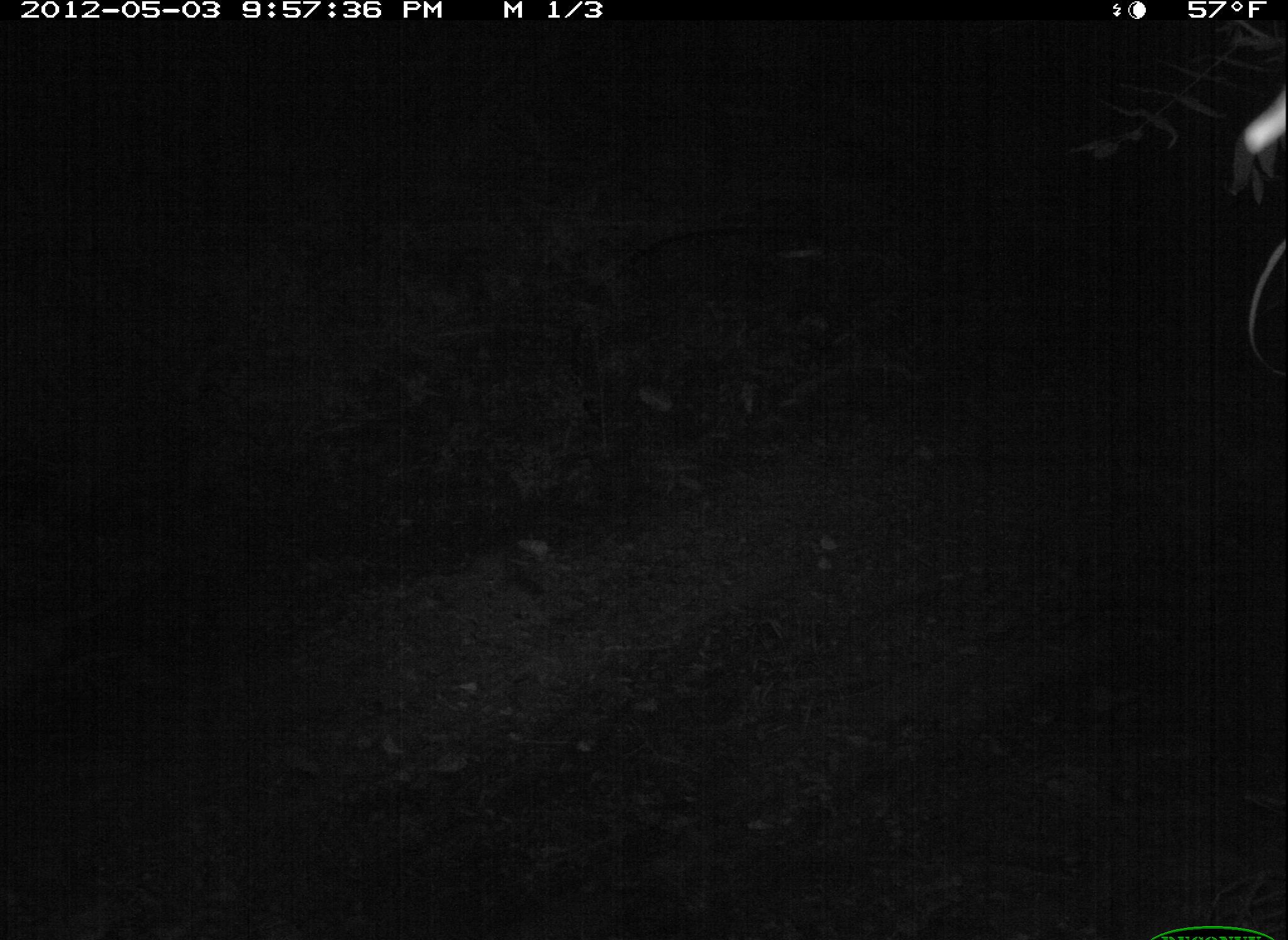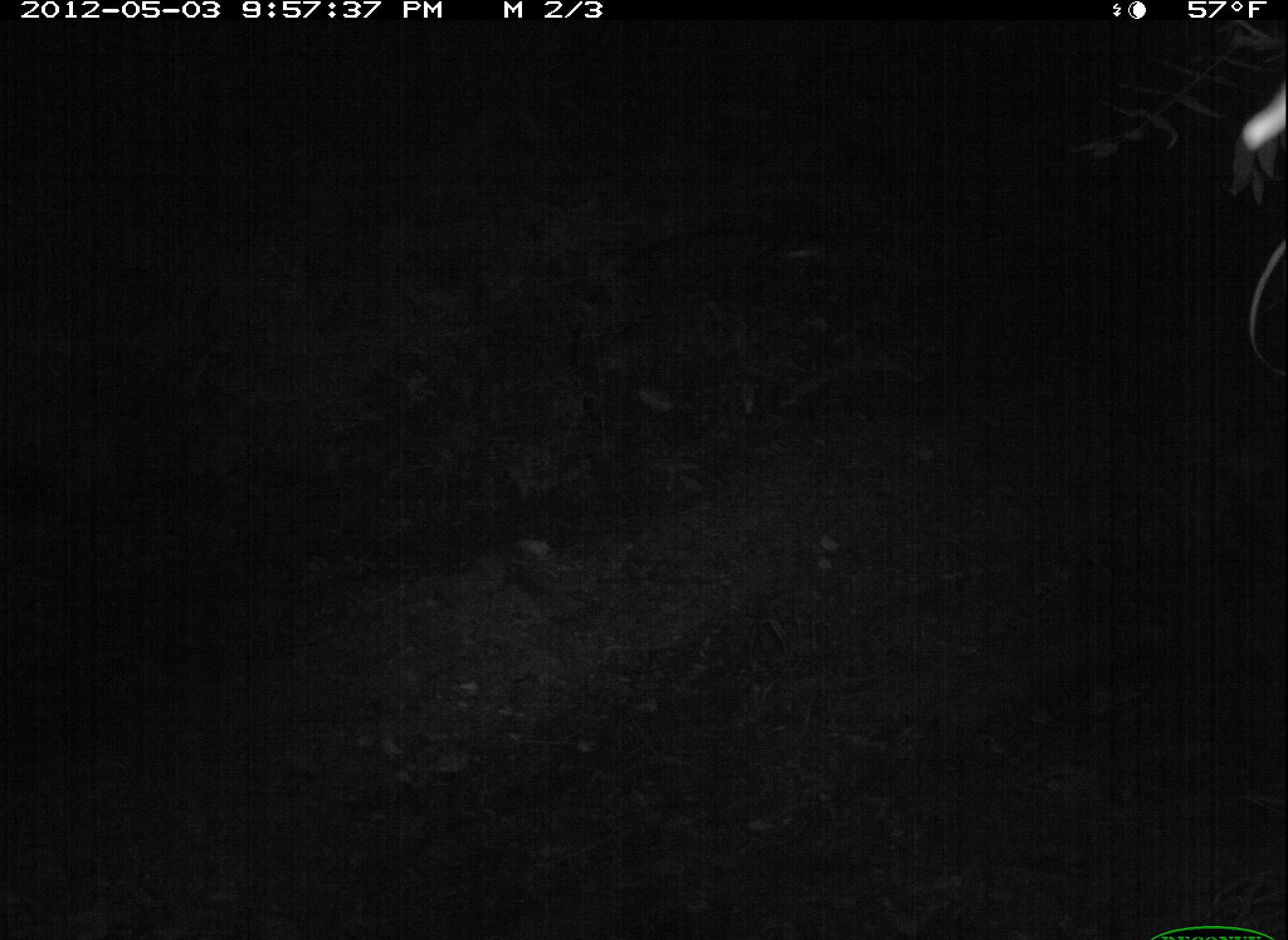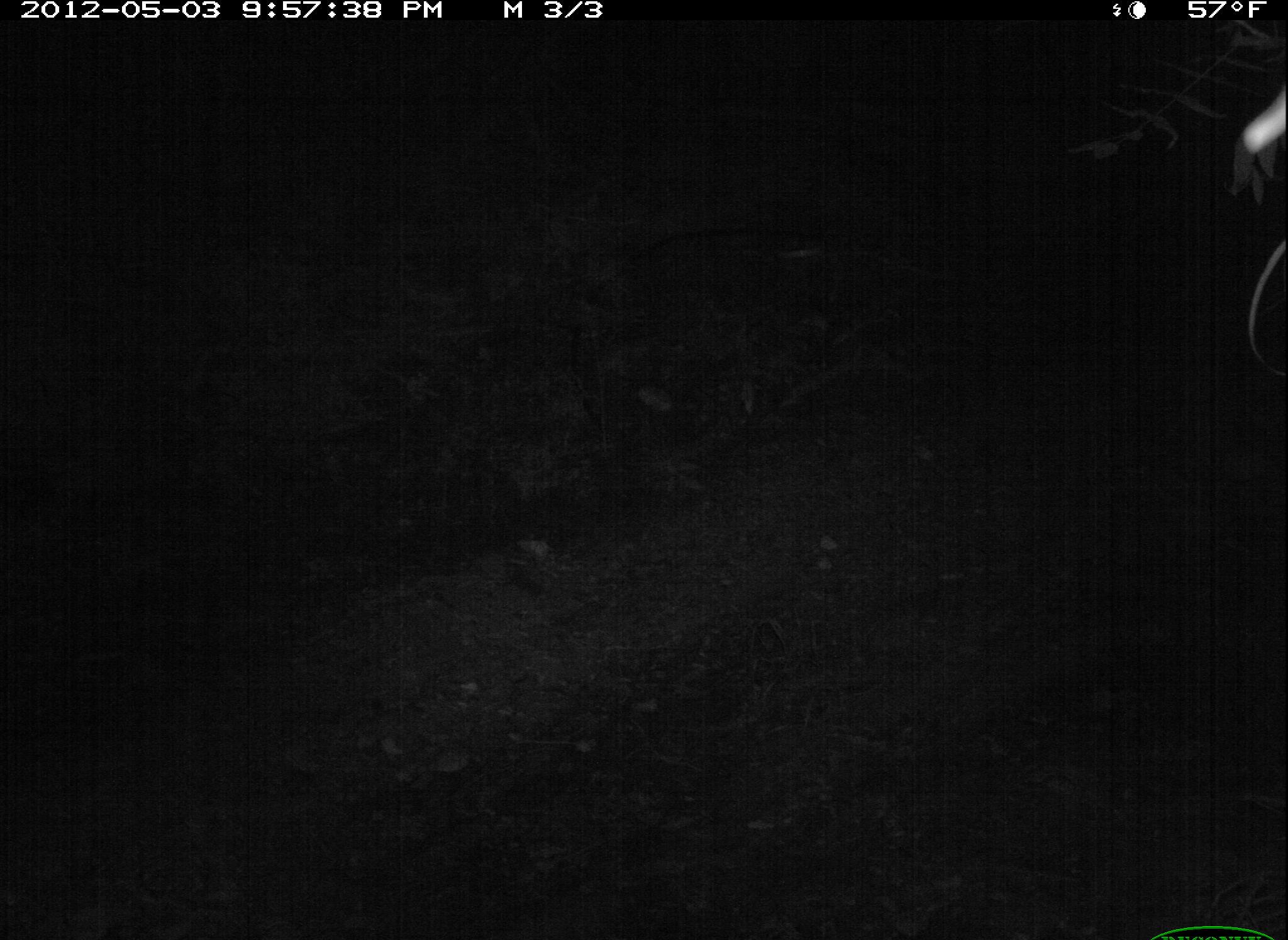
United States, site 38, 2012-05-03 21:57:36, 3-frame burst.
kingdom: Animalia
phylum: Chordata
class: Mammalia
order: Didelphimorphia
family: Didelphidae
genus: Didelphis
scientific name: Didelphis virginiana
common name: virginia opossum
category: opossum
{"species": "opossum (virginia opossum) (Didelphis virginiana)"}